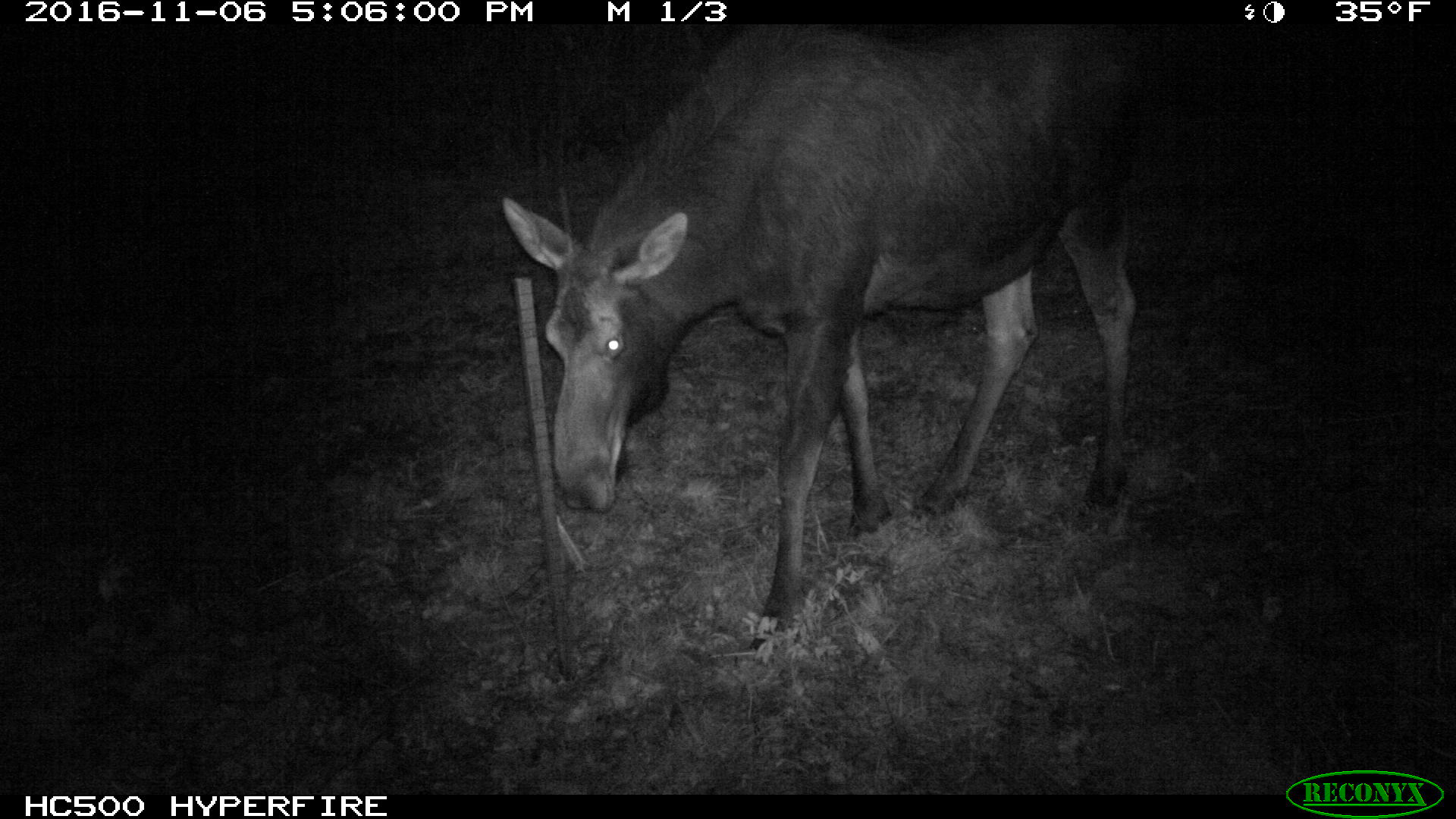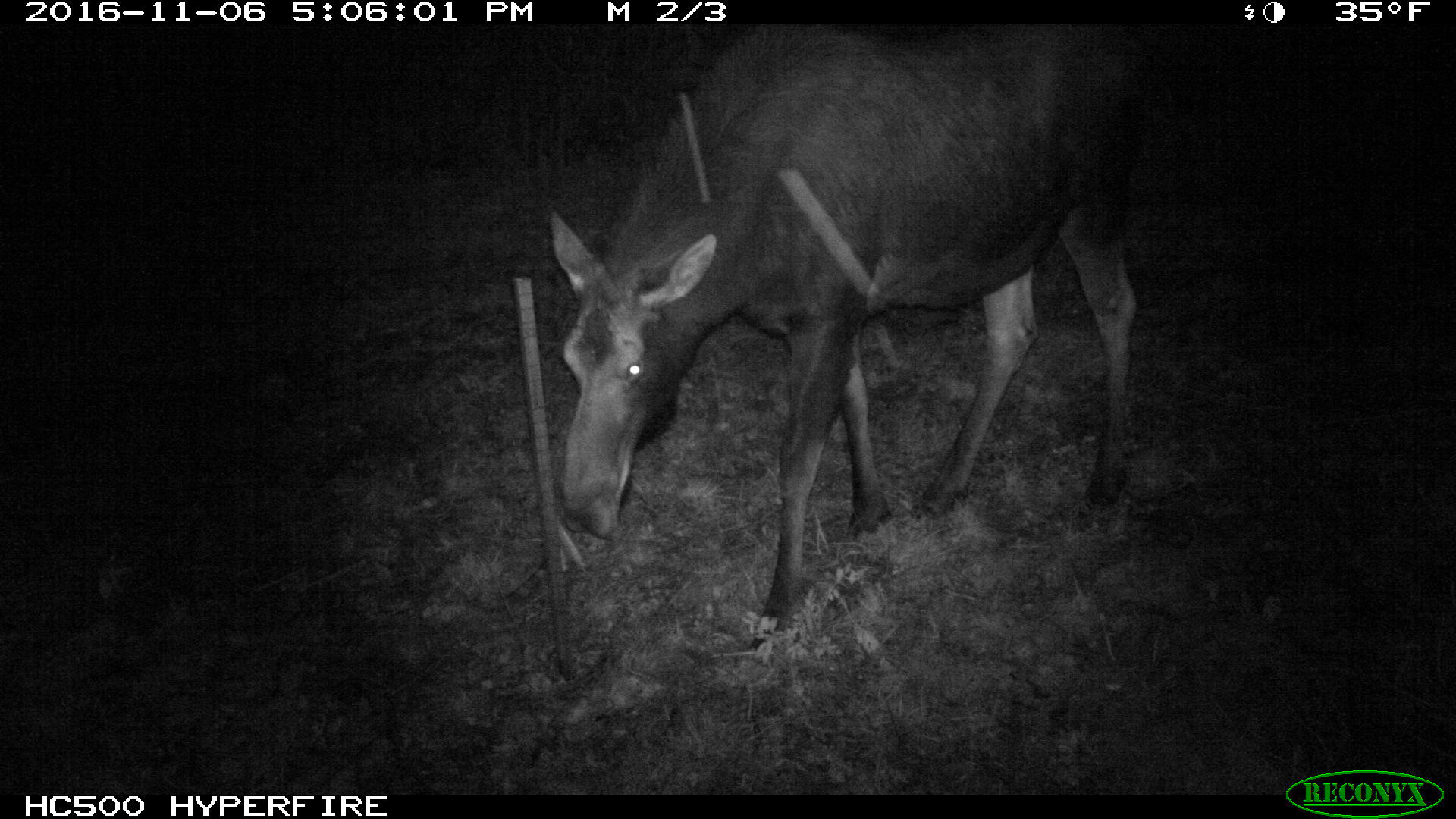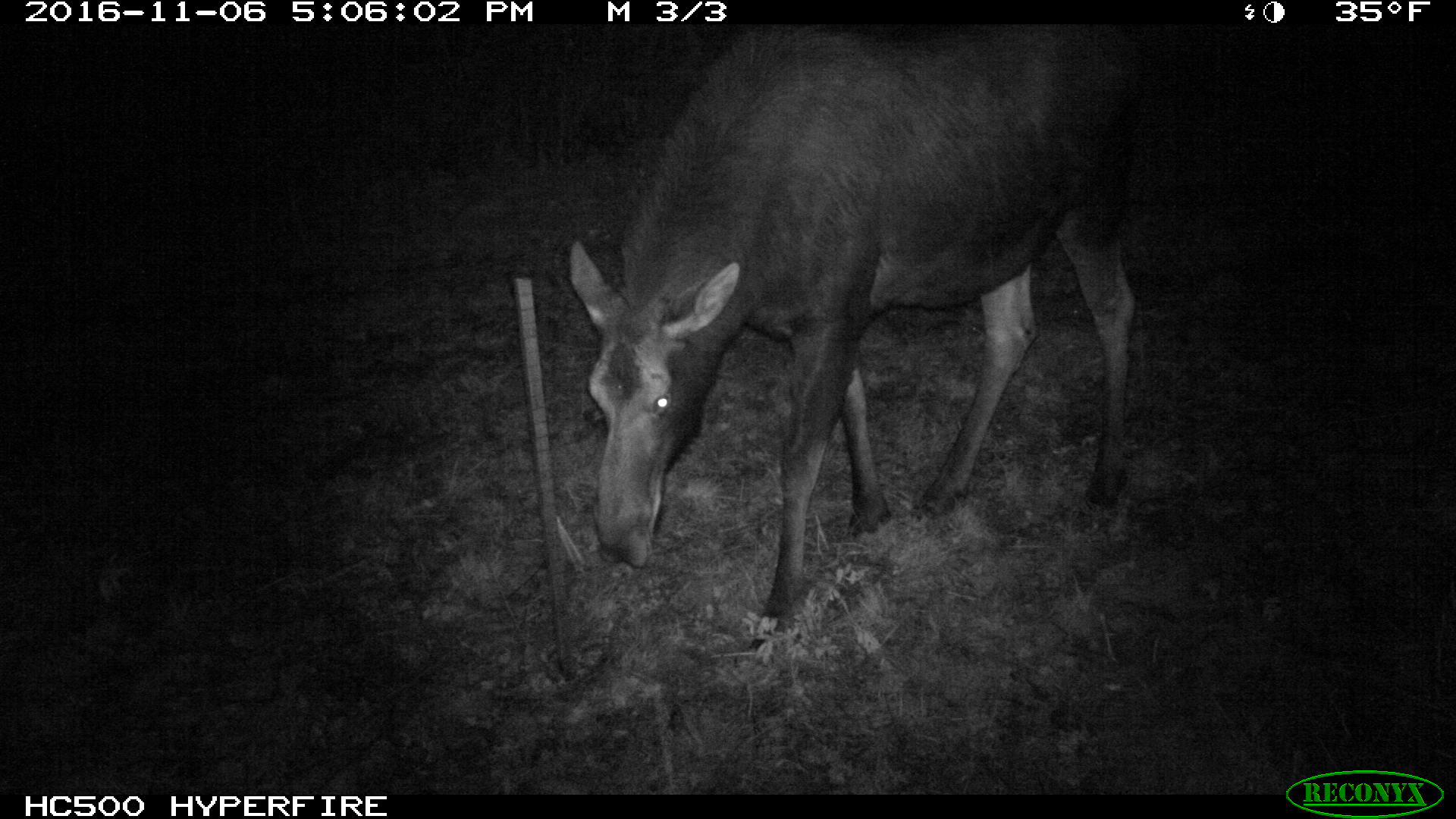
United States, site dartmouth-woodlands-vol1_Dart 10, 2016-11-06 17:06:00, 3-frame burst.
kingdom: Animalia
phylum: Chordata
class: Mammalia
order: Artiodactyla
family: Cervidae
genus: Alces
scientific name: Alces alces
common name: moose